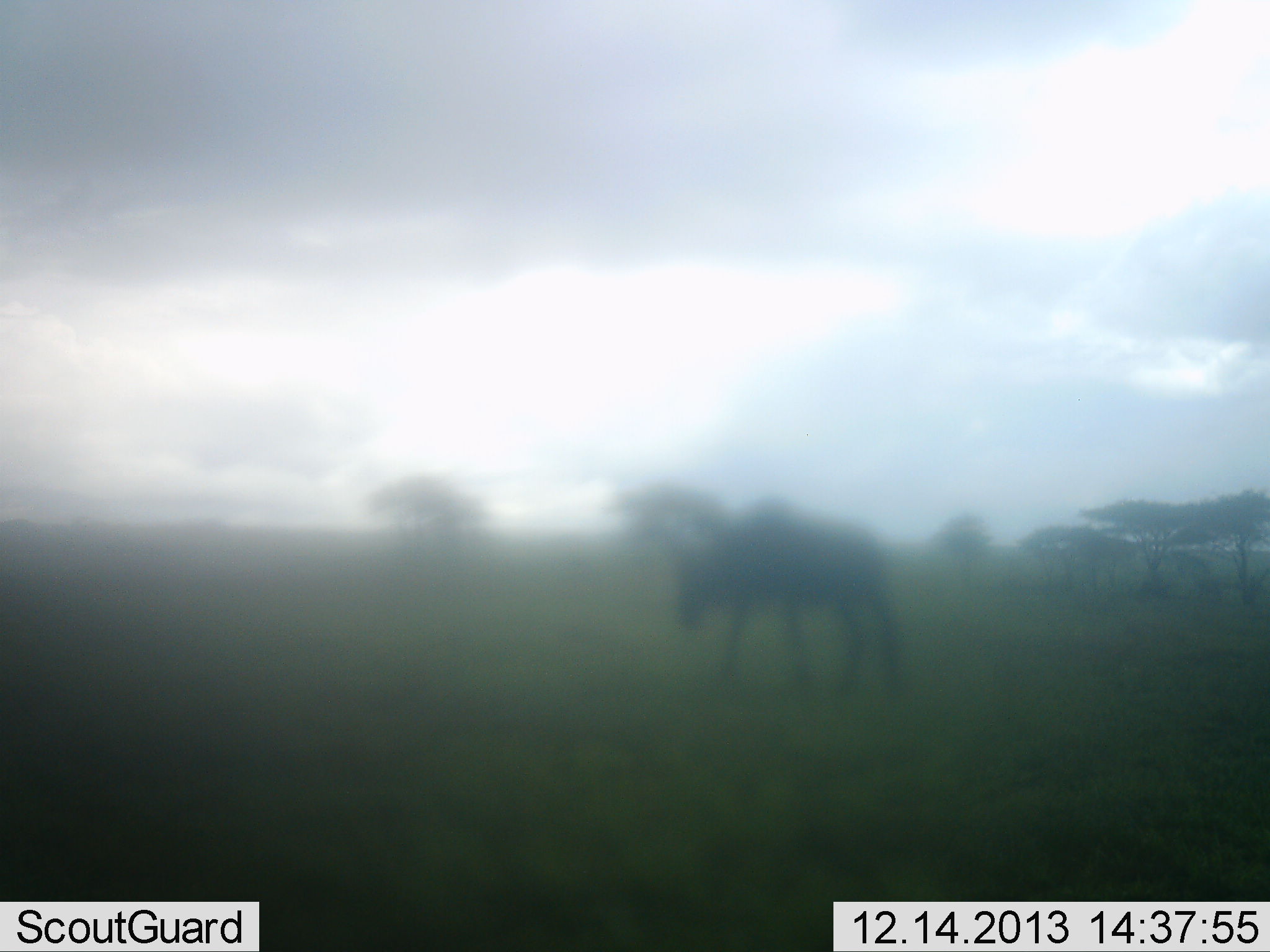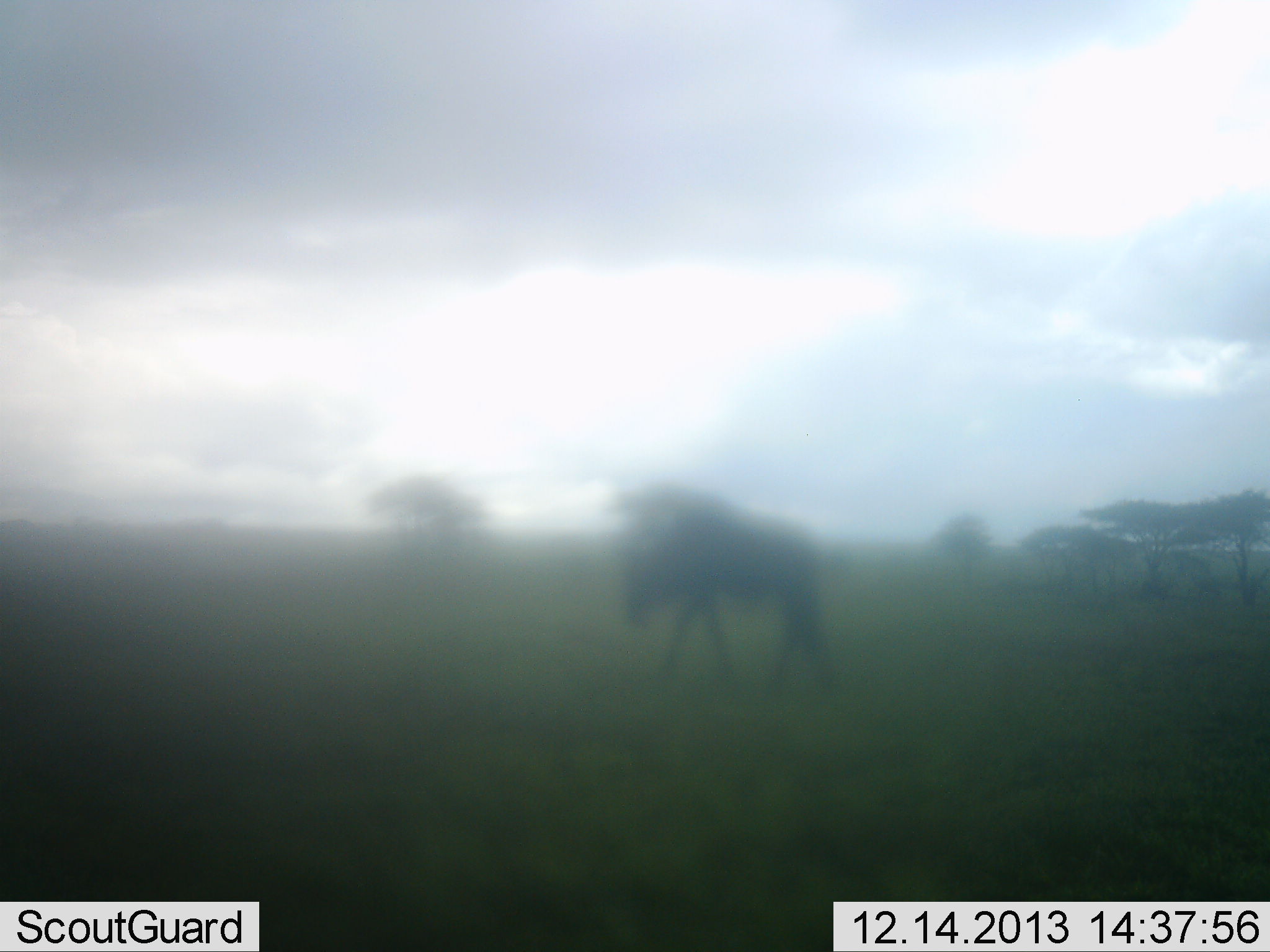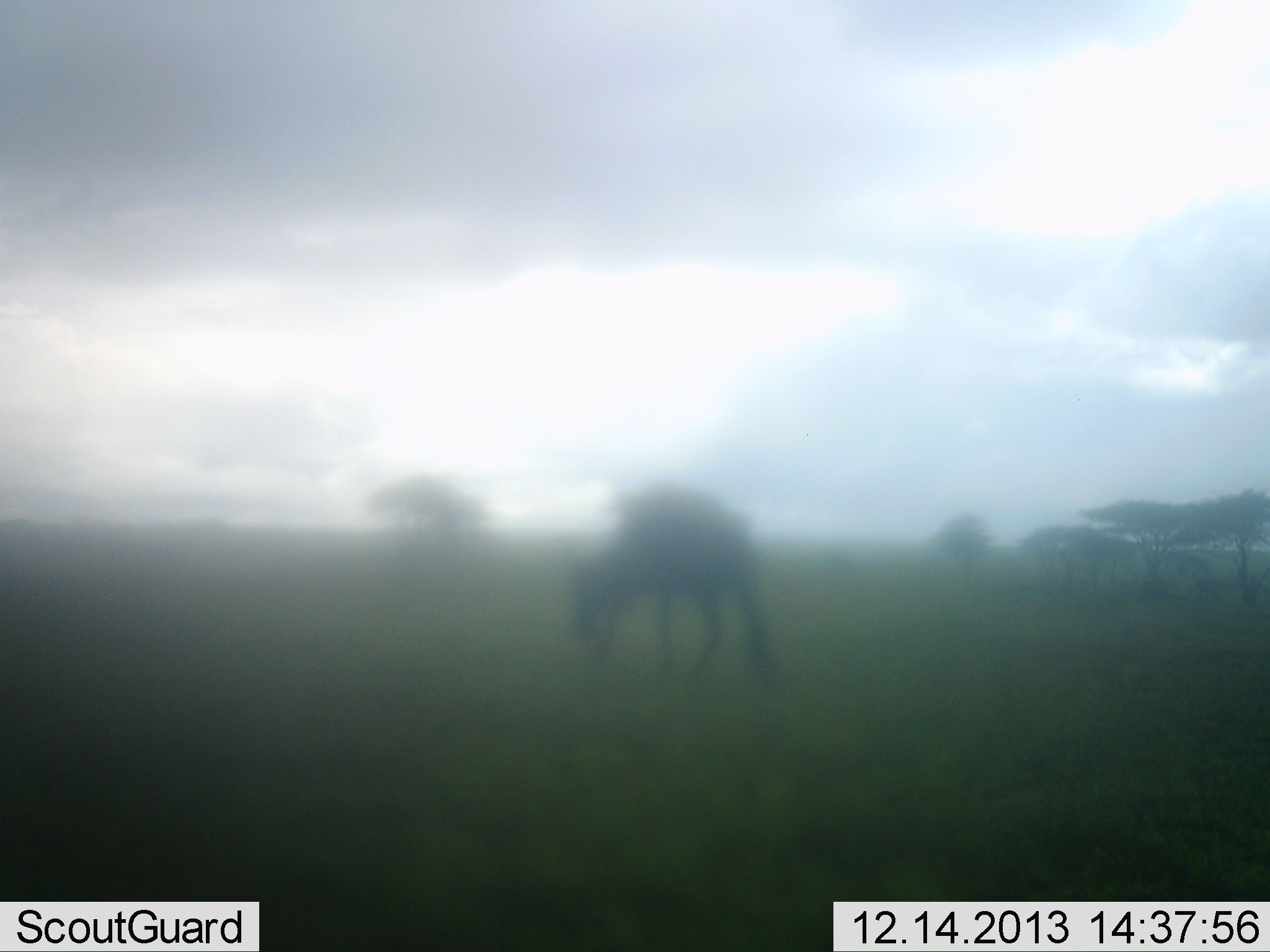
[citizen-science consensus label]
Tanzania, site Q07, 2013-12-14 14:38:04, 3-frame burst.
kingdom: Animalia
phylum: Chordata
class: Mammalia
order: Artiodactyla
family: Bovidae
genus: Connochaetes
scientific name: Connochaetes taurinus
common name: blue wildebeest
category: wildebeest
Wildebeest (blue wildebeest) (Connochaetes taurinus), count 1. Behavior (volunteer vote fractions): standing 0%, resting 0%, moving 100%, interacting 0%. Young present (vote fraction): 0%. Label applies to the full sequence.